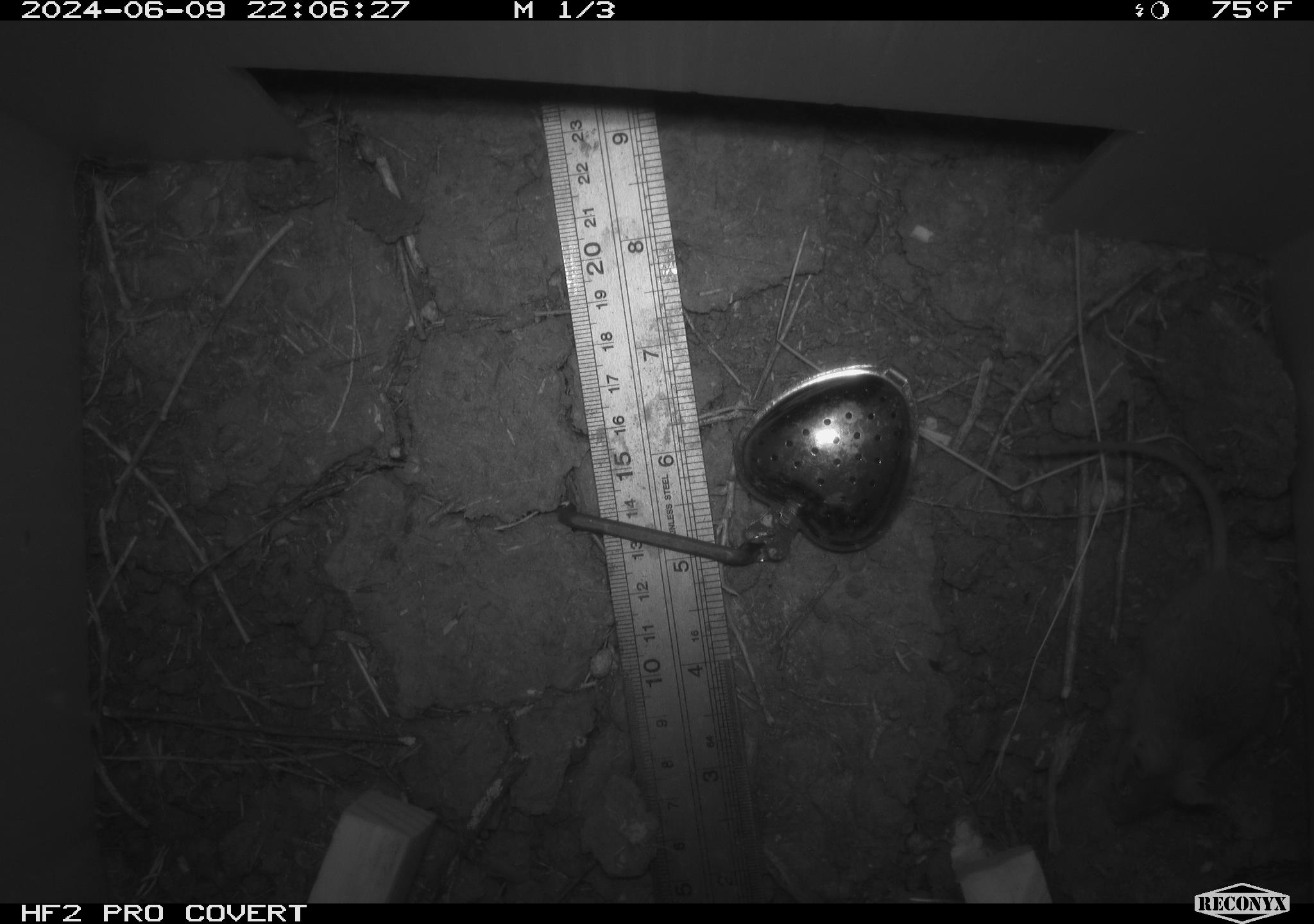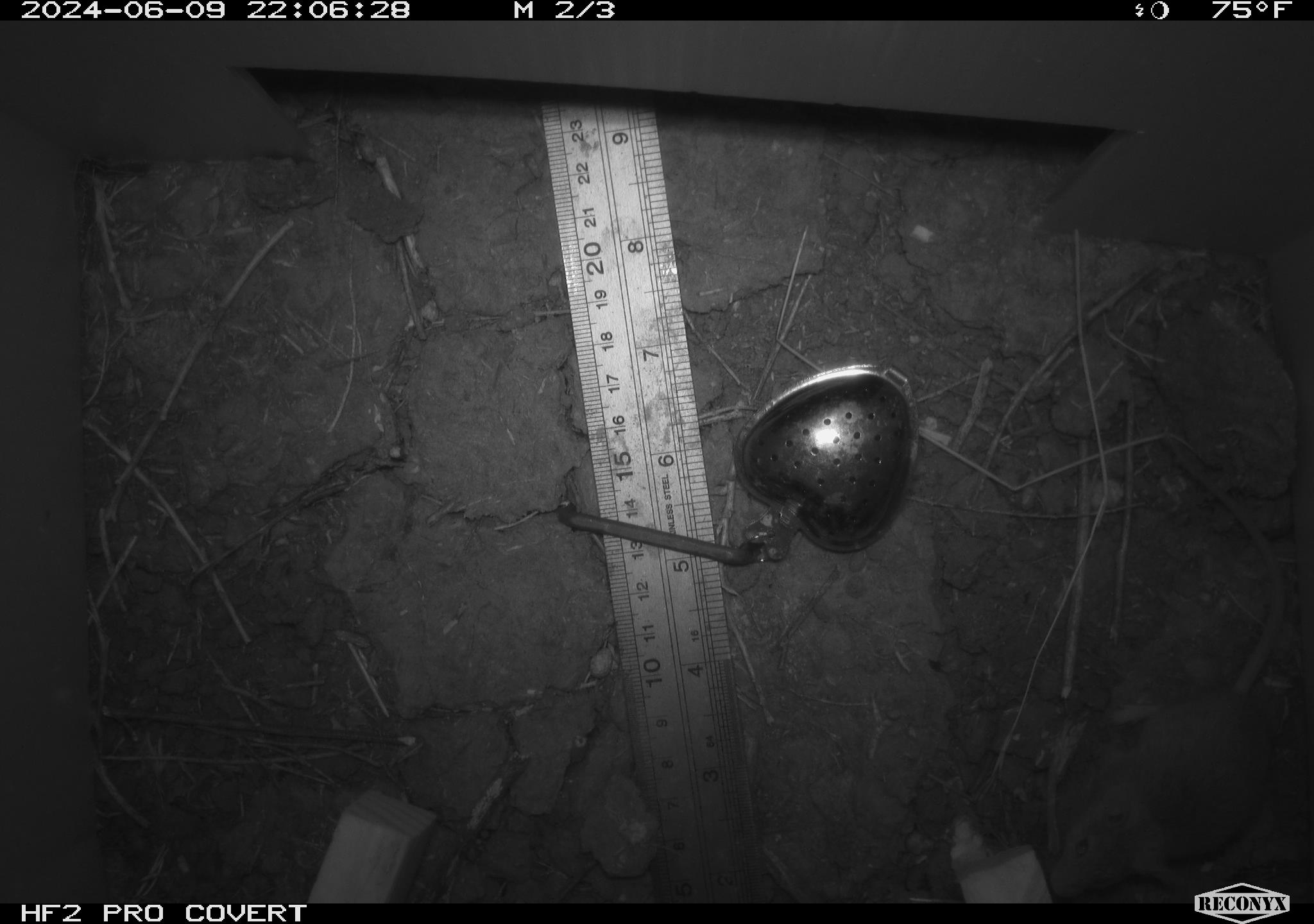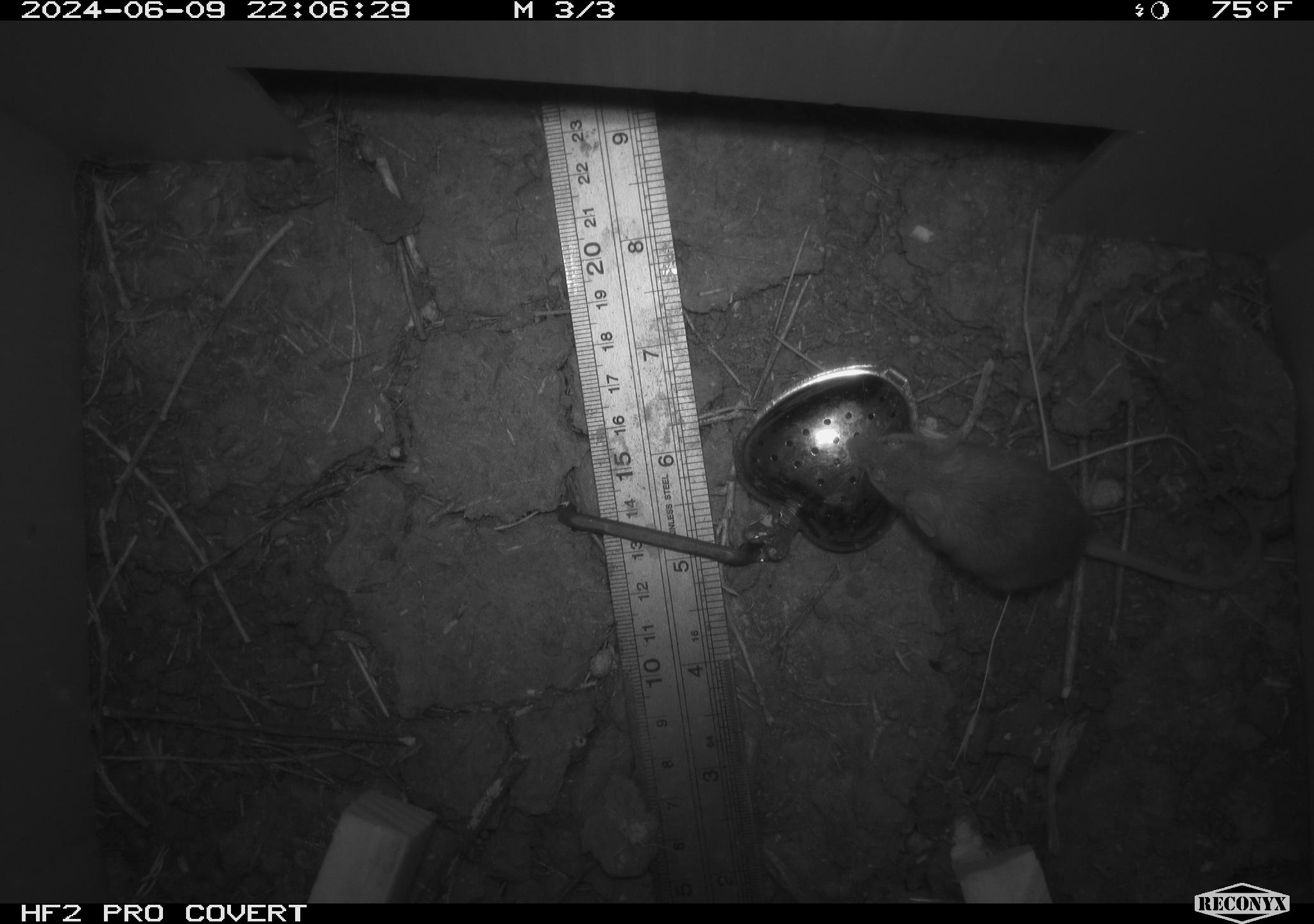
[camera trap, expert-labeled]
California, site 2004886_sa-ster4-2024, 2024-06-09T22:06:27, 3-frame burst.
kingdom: Animalia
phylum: Chordata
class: Mammalia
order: Rodentia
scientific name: Rodentia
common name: mouse species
Mouse species (Rodentia).